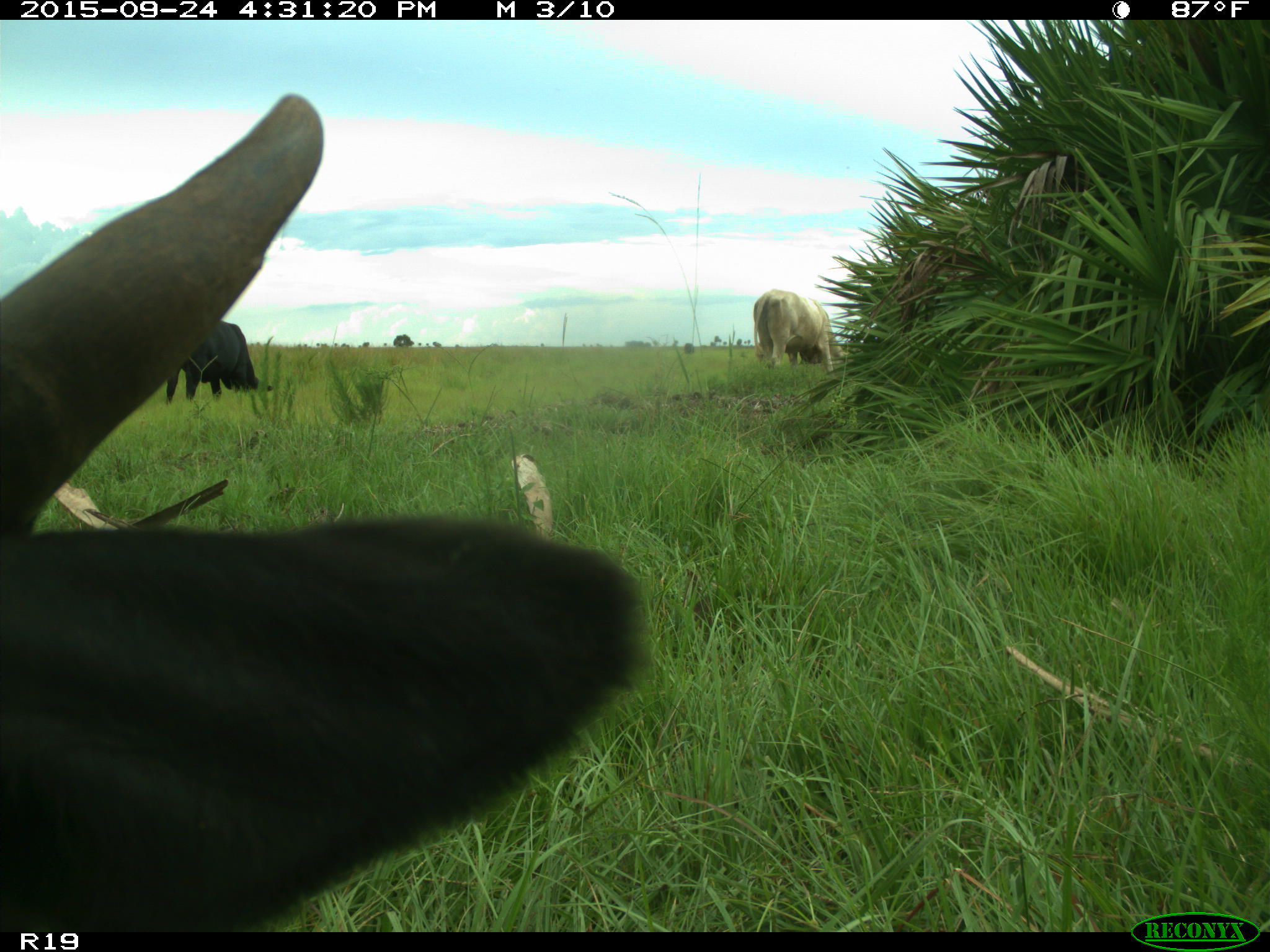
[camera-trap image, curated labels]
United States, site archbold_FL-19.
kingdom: Animalia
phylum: Chordata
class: Mammalia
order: Artiodactyla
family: Bovidae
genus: Bos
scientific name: Bos taurus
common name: domestic cow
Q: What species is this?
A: Bos taurus (domestic cow).